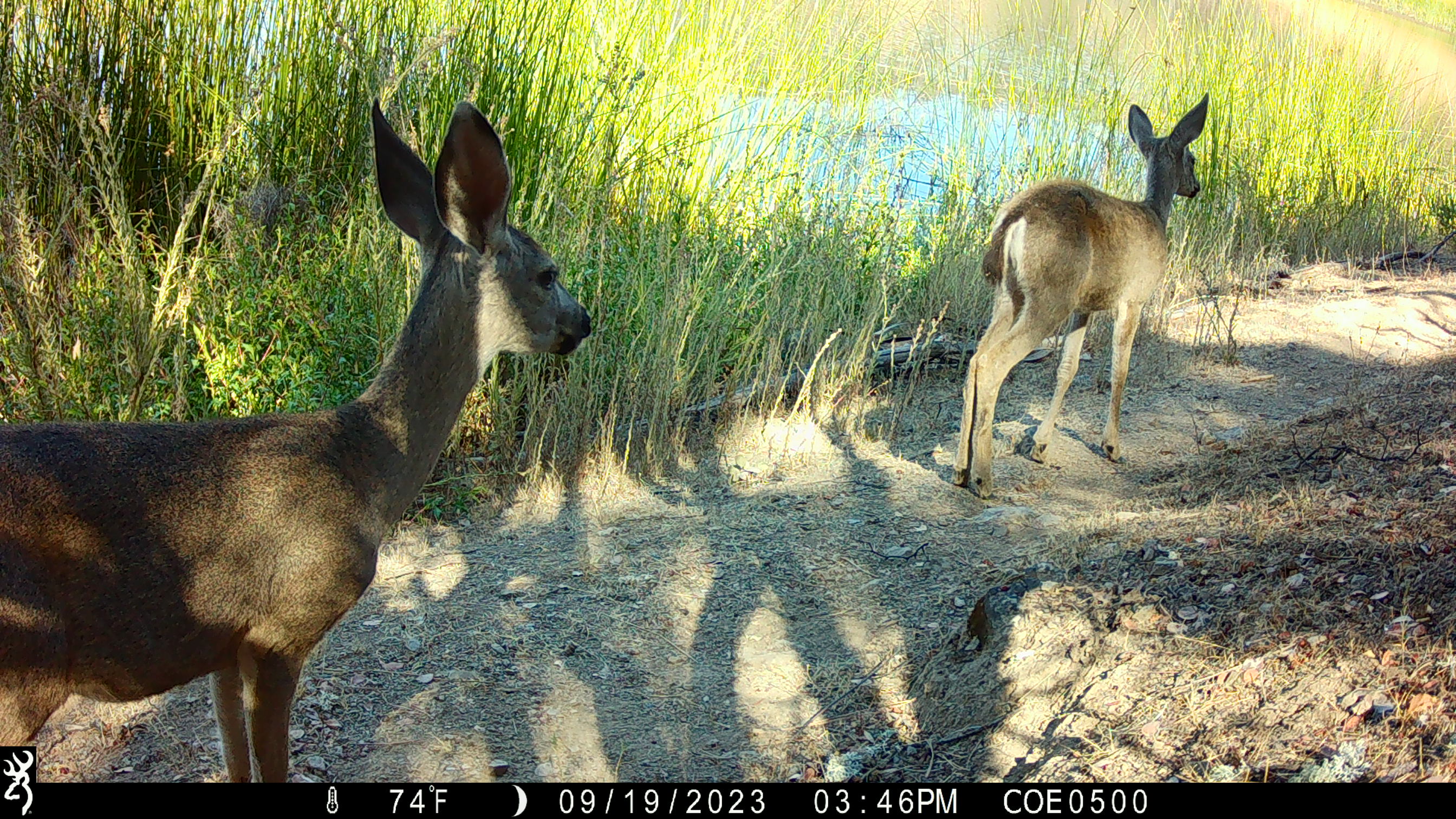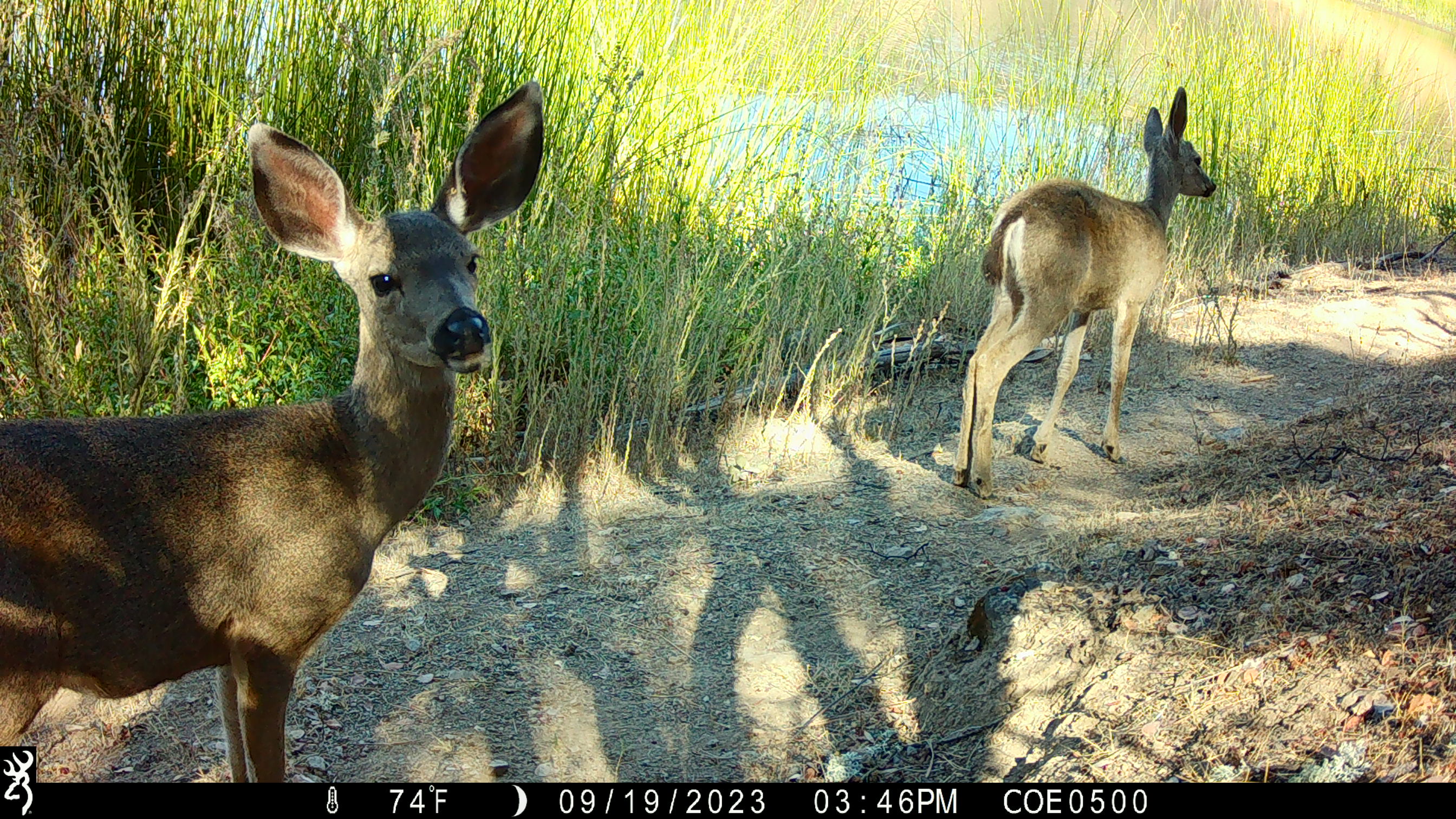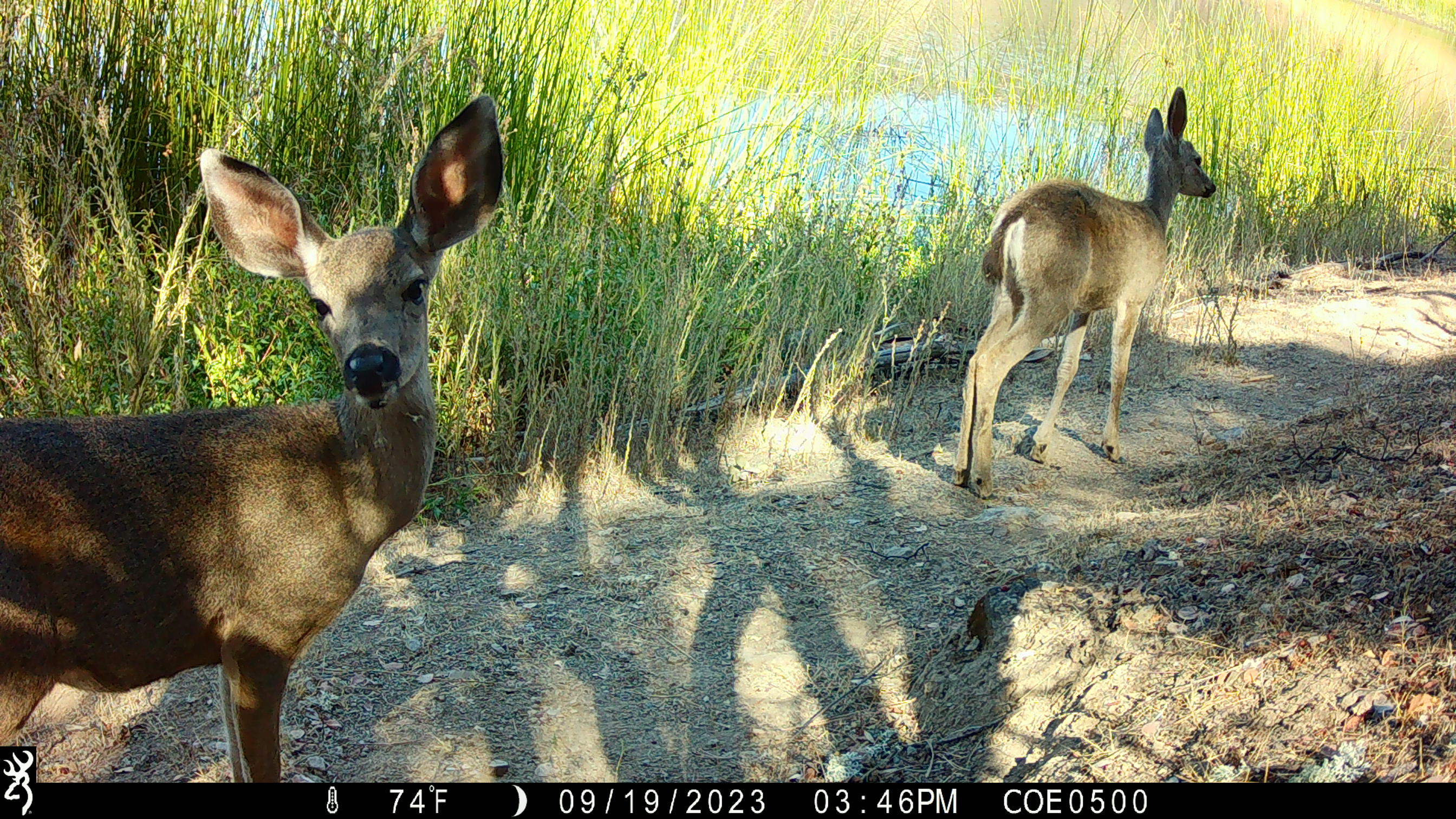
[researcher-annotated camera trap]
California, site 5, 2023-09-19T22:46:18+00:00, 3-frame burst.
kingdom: Animalia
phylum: Chordata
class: Mammalia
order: Artiodactyla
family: Cervidae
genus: Odocoileus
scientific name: Odocoileus hemionus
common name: mule deer